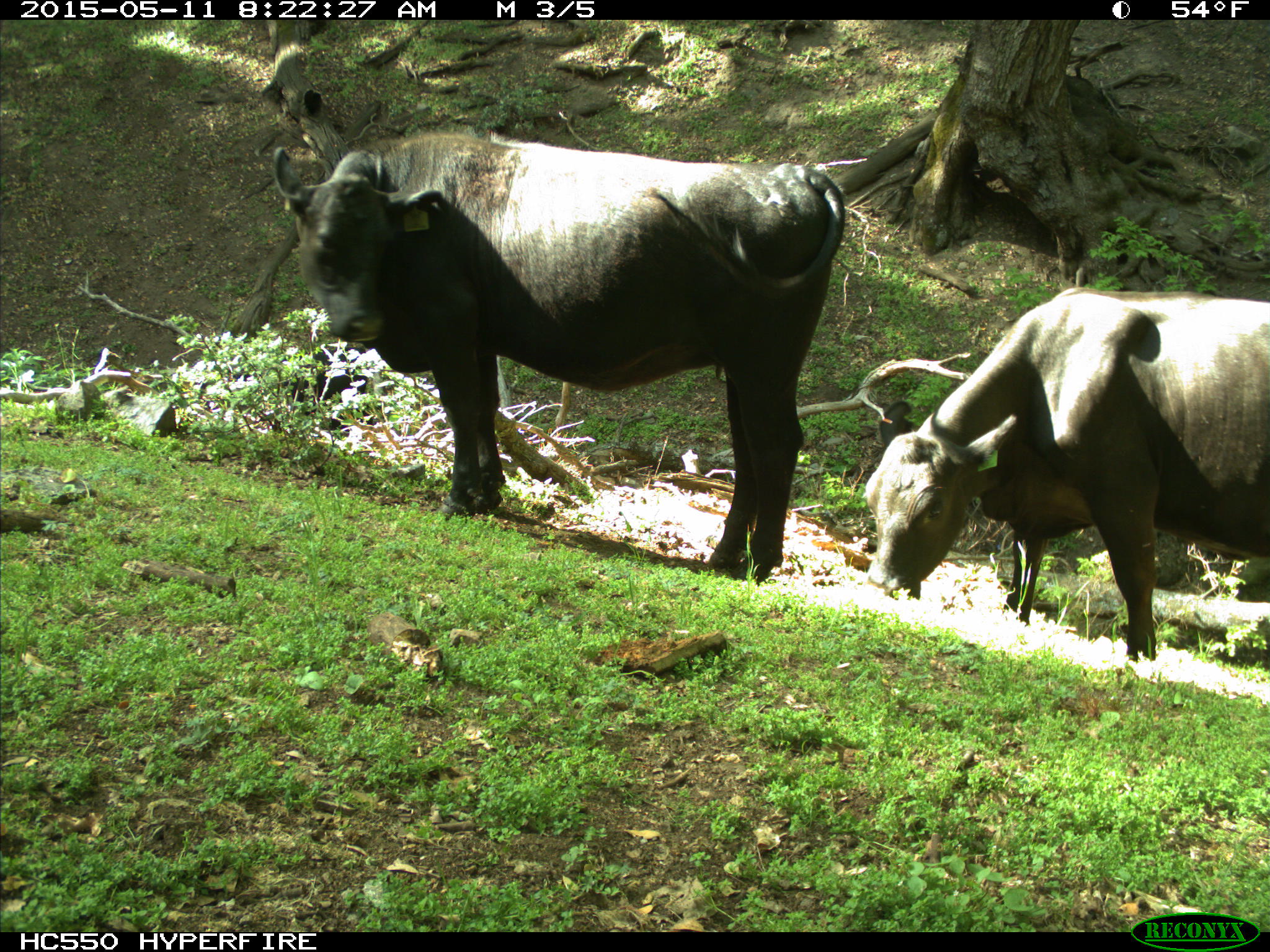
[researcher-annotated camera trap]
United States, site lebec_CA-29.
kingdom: Animalia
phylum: Chordata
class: Mammalia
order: Artiodactyla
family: Bovidae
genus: Bos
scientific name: Bos taurus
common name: domestic cow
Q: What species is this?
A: Bos taurus (domestic cow).